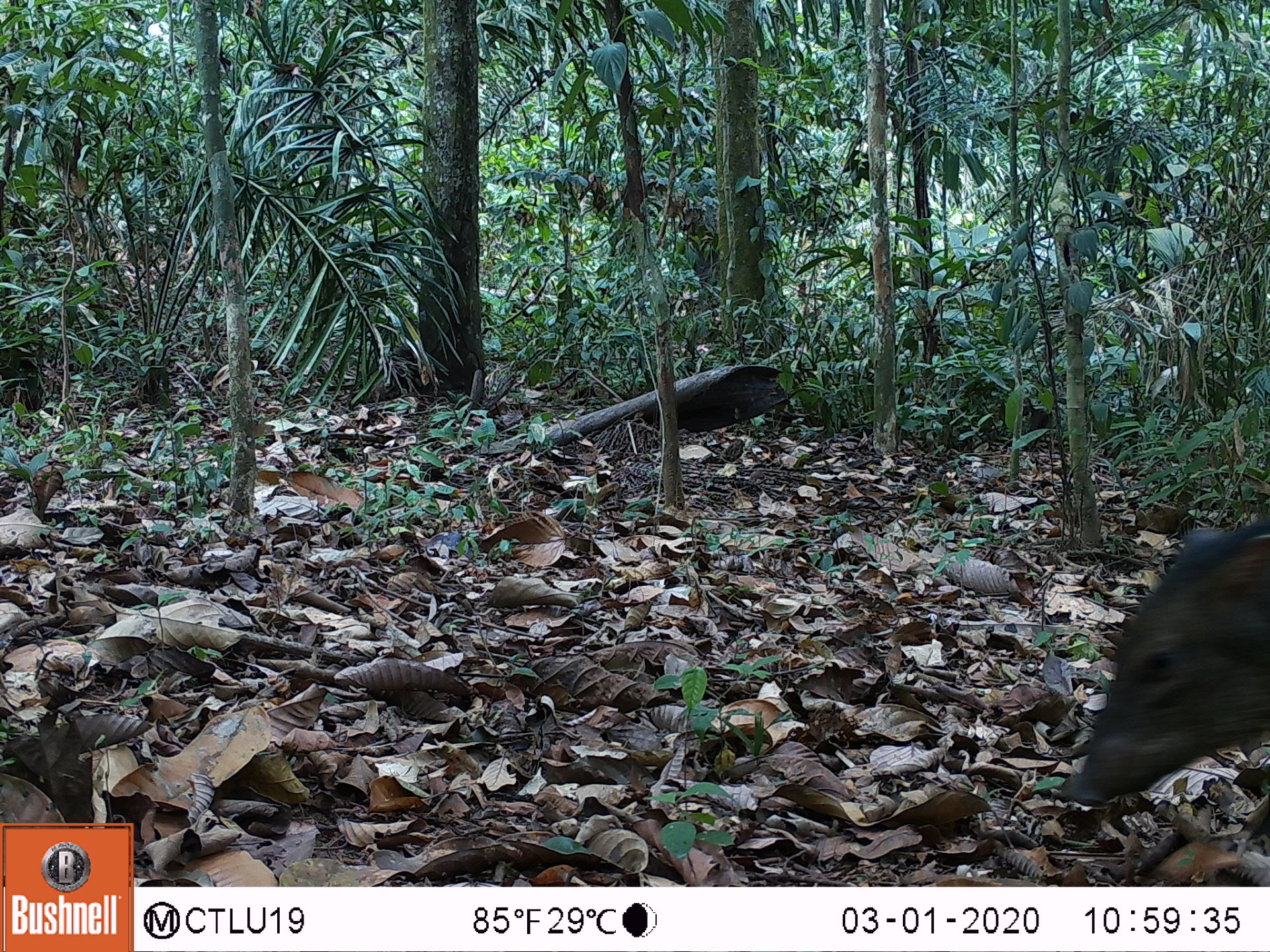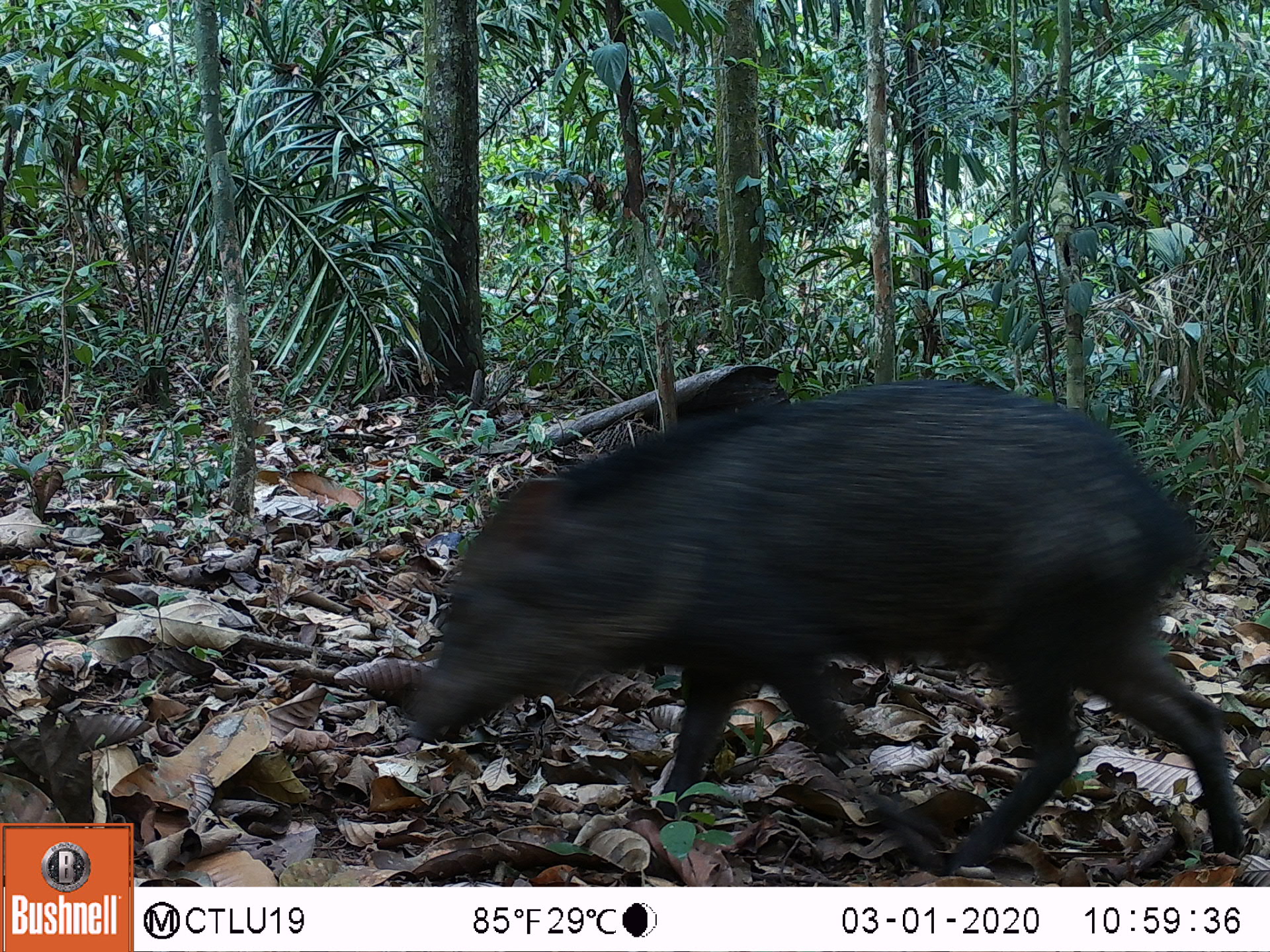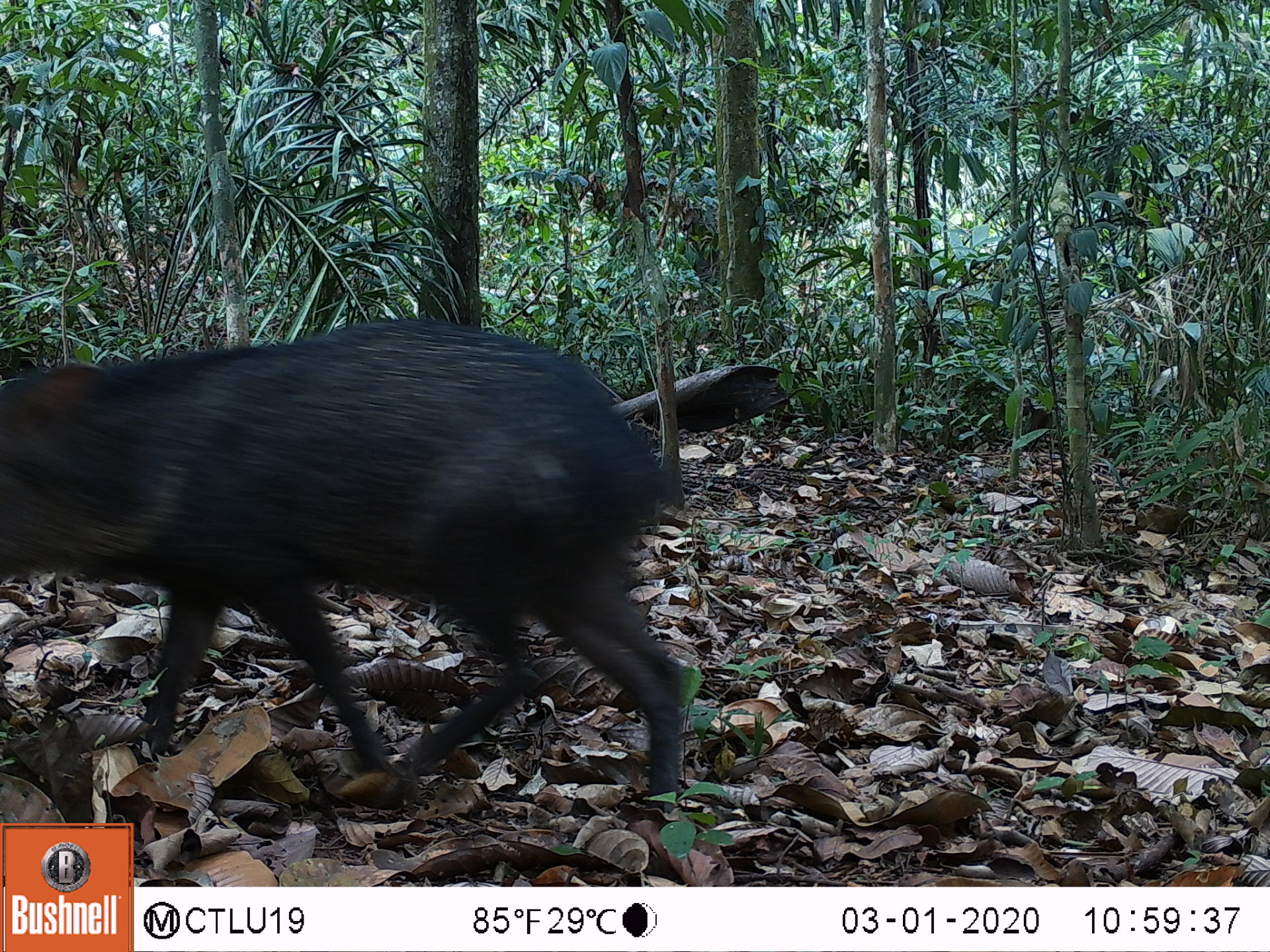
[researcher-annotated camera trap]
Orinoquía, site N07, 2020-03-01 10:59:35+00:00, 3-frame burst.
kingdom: Animalia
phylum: Chordata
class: Mammalia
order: Artiodactyla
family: Tayassuidae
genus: Pecari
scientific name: Pecari tajacu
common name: collared peccary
Collared peccary (Pecari tajacu).